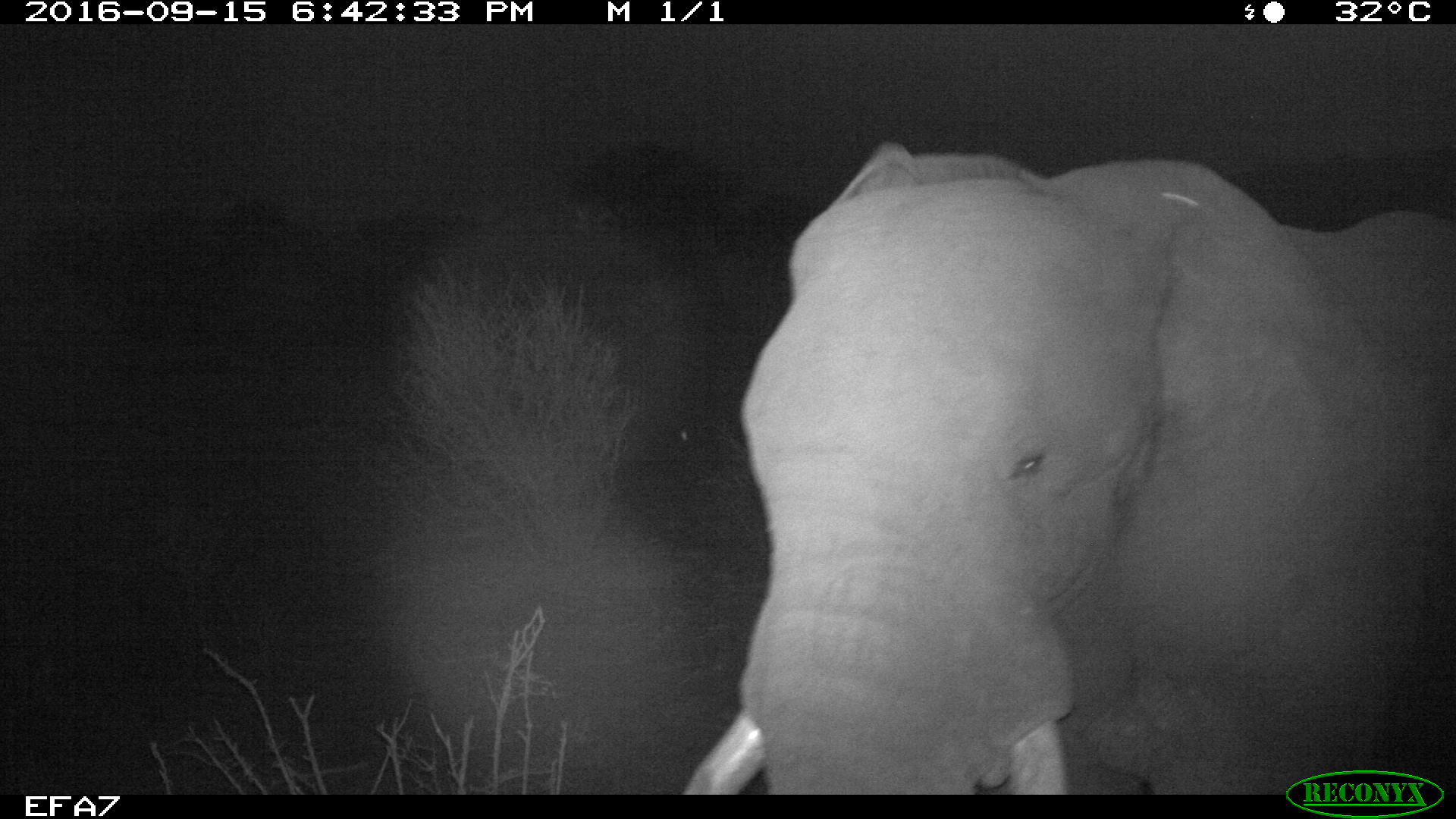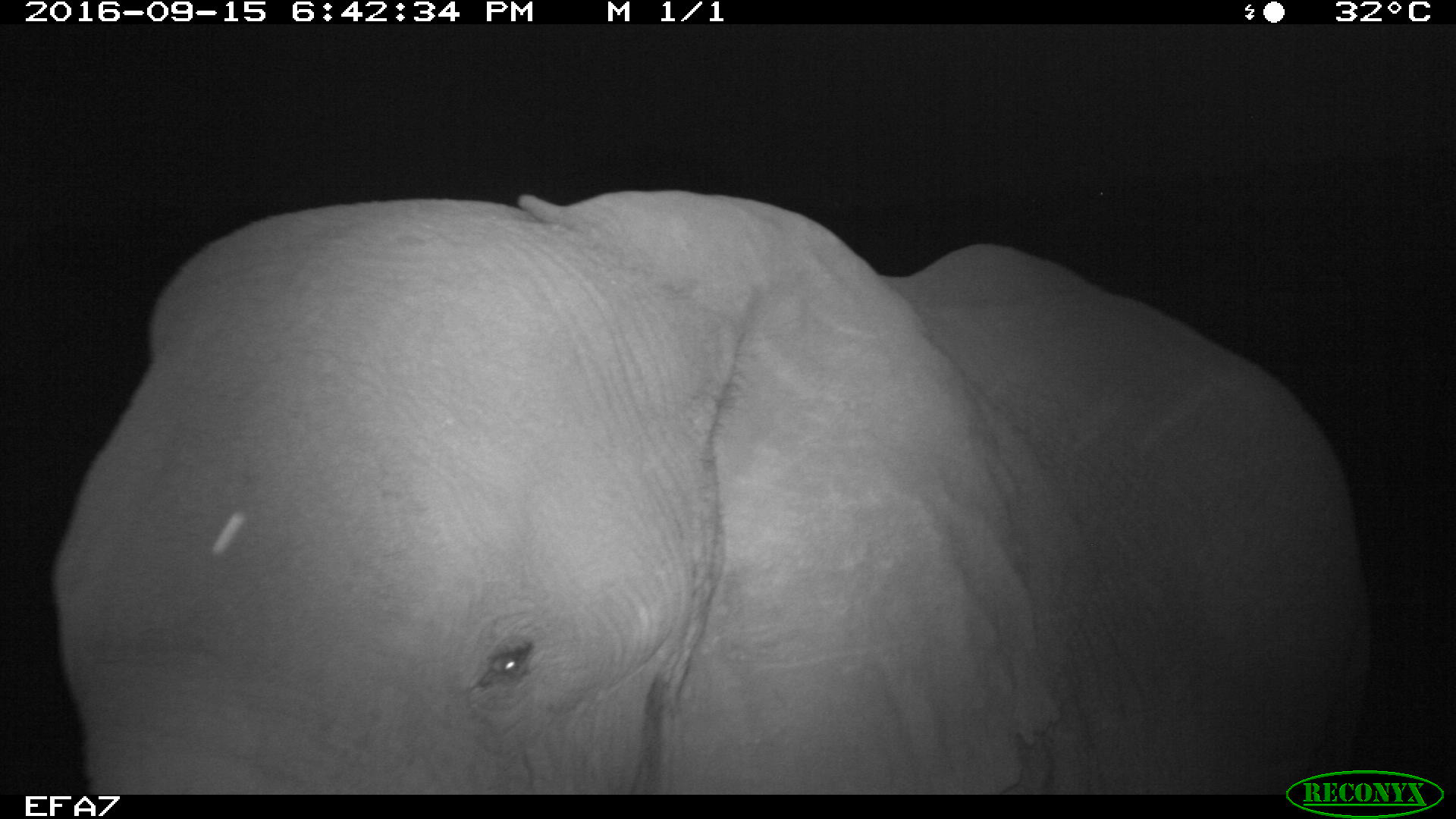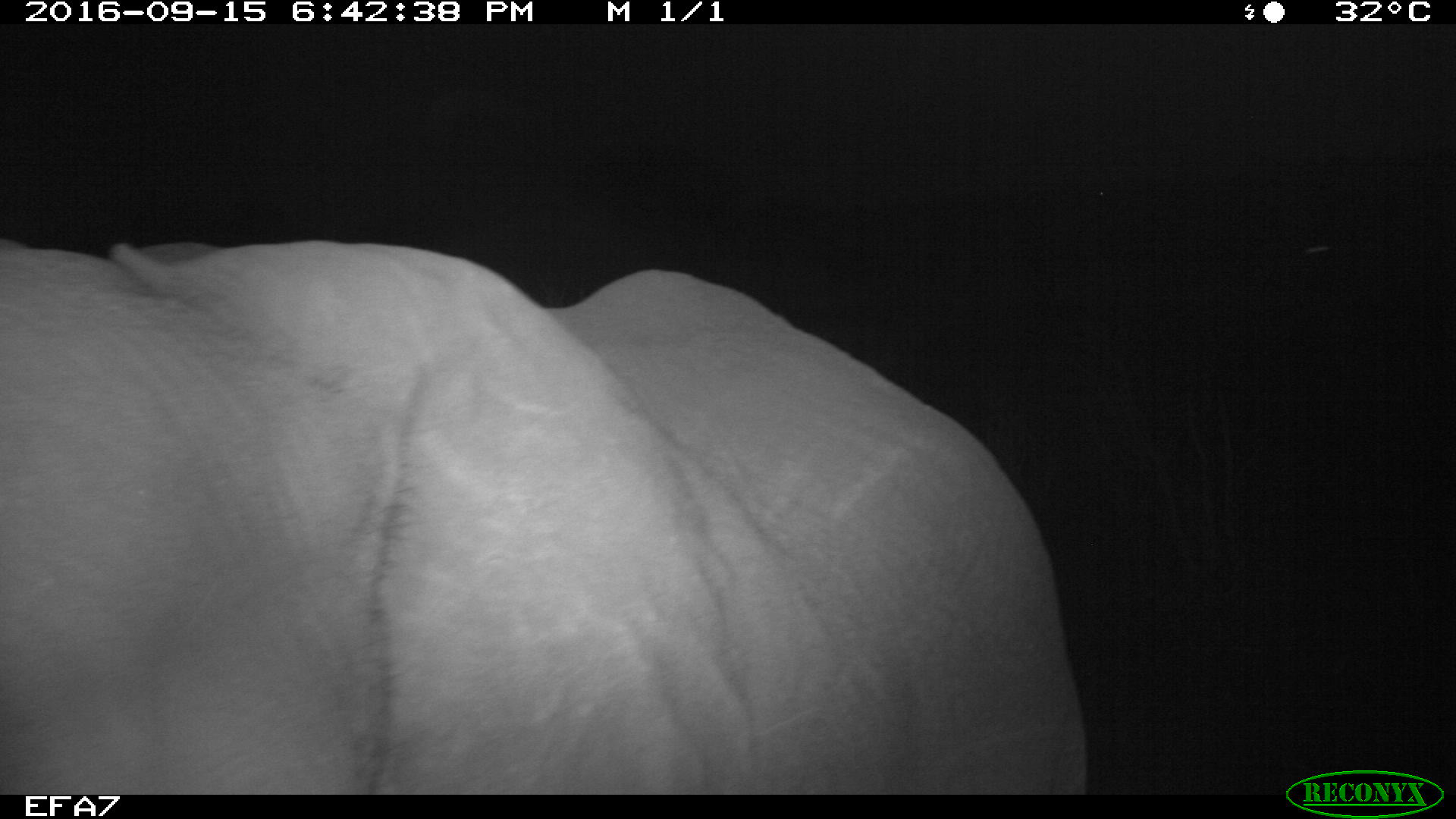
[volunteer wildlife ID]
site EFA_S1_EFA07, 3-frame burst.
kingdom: Animalia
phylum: Chordata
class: Mammalia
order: Proboscidea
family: Elephantidae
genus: Loxodonta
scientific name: Loxodonta africana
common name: african bush elephant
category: elephant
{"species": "elephant (african bush elephant) (Loxodonta africana)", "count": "1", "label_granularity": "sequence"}